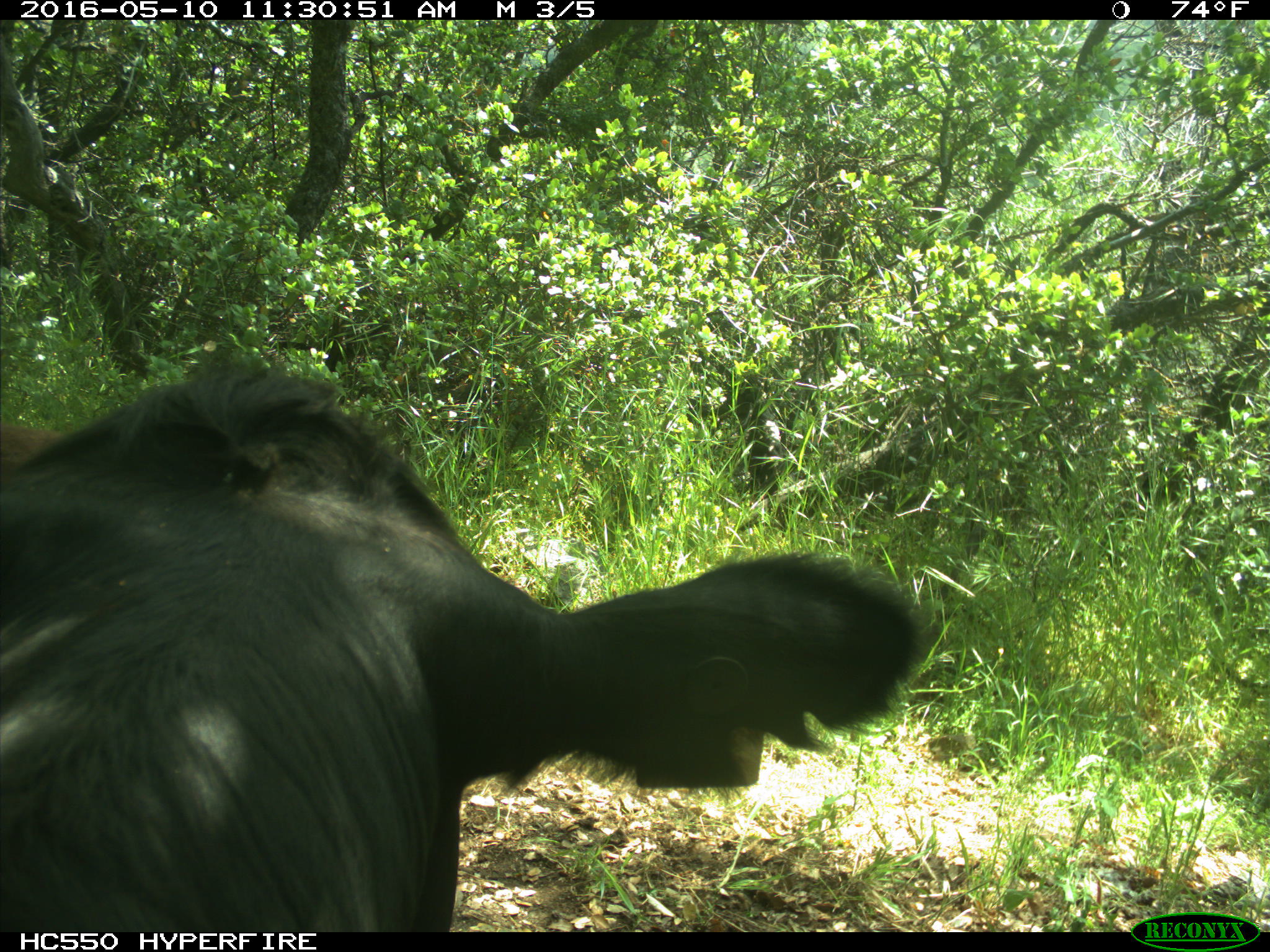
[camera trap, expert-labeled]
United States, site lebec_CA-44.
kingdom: Animalia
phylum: Chordata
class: Mammalia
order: Artiodactyla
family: Bovidae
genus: Bos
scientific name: Bos taurus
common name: domestic cow